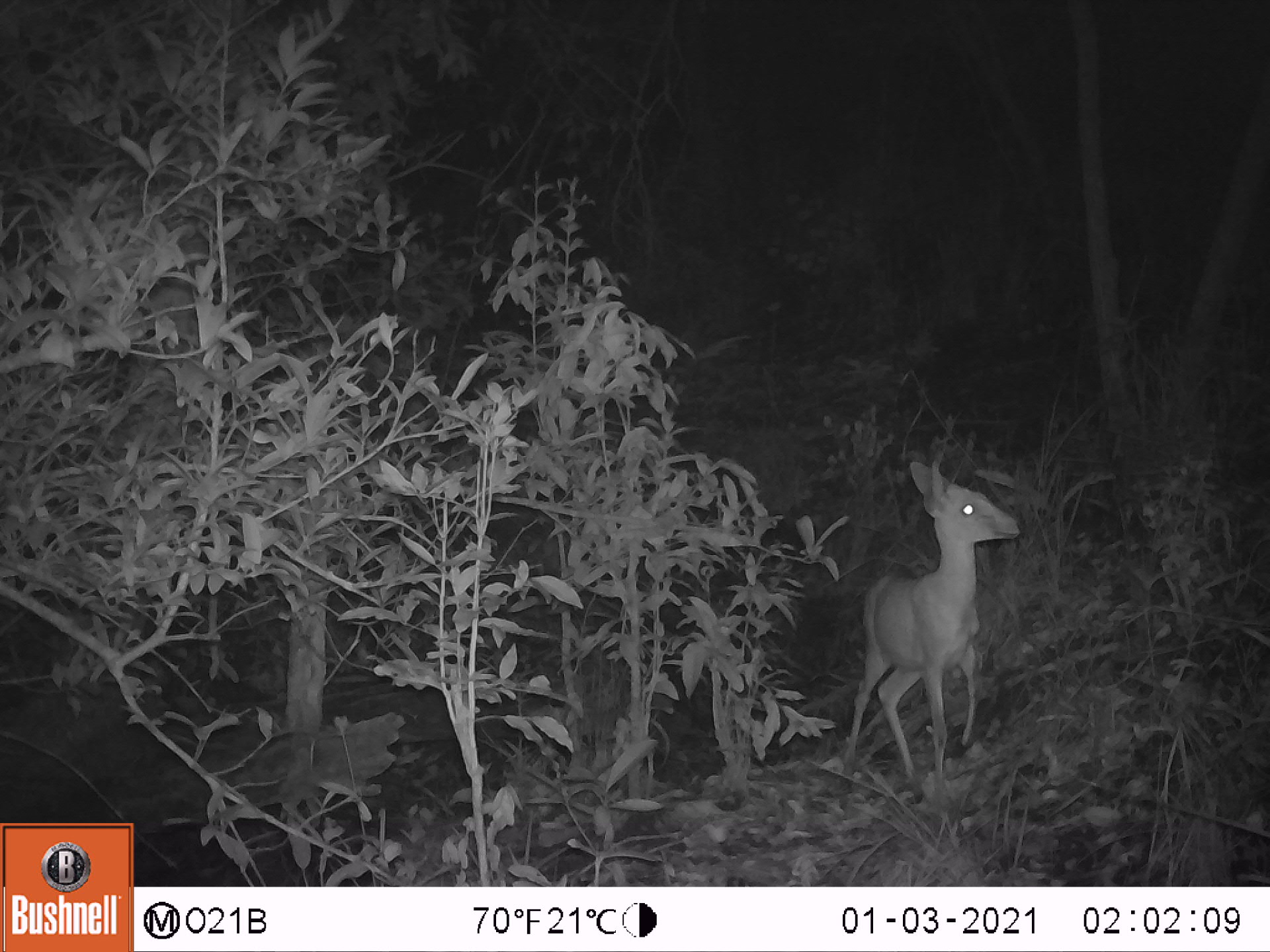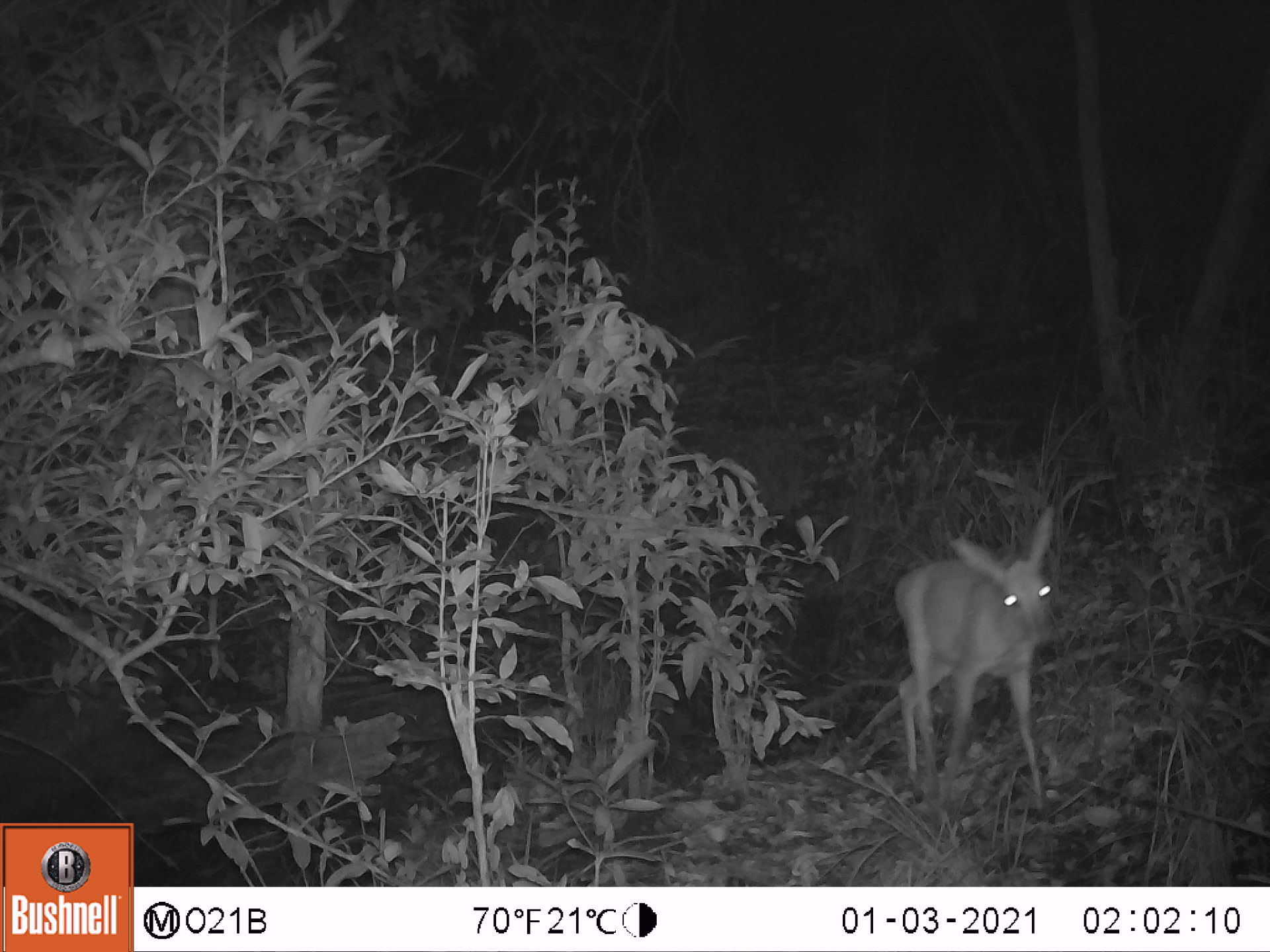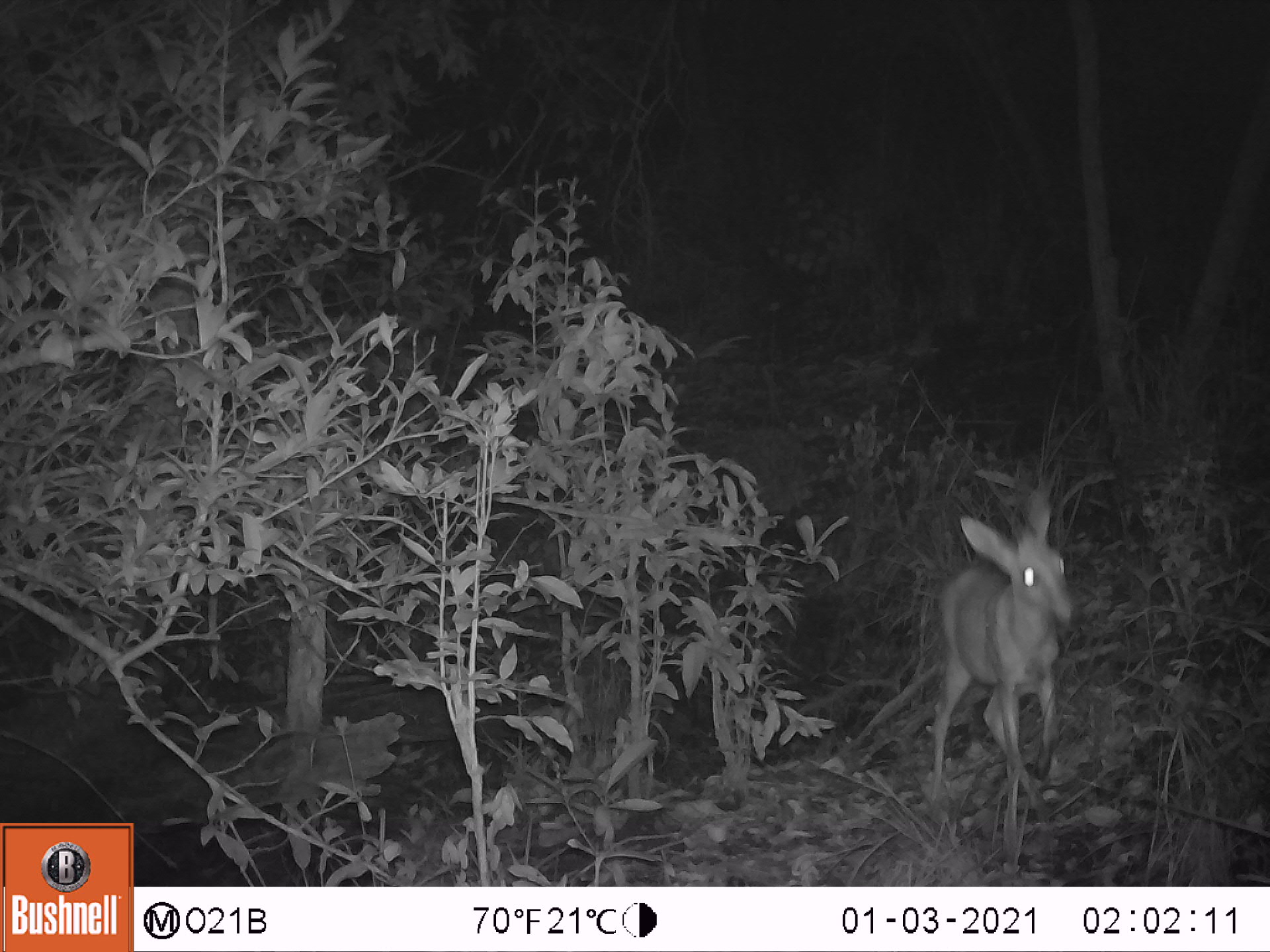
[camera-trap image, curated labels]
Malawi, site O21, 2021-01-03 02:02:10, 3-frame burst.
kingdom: Animalia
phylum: Chordata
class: Mammalia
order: Artiodactyla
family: Bovidae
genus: Sylvicapra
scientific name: Sylvicapra grimmia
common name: common duiker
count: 1